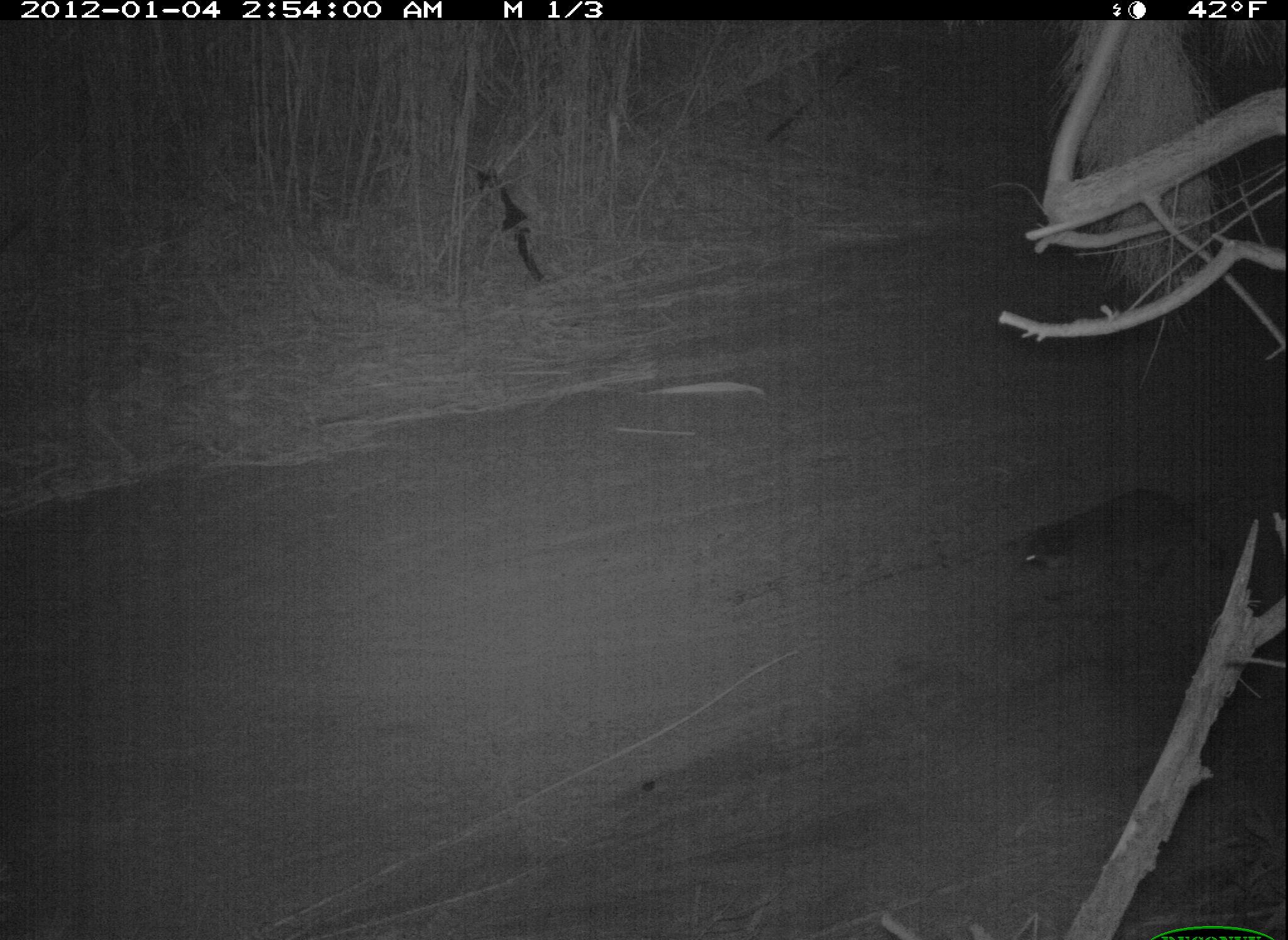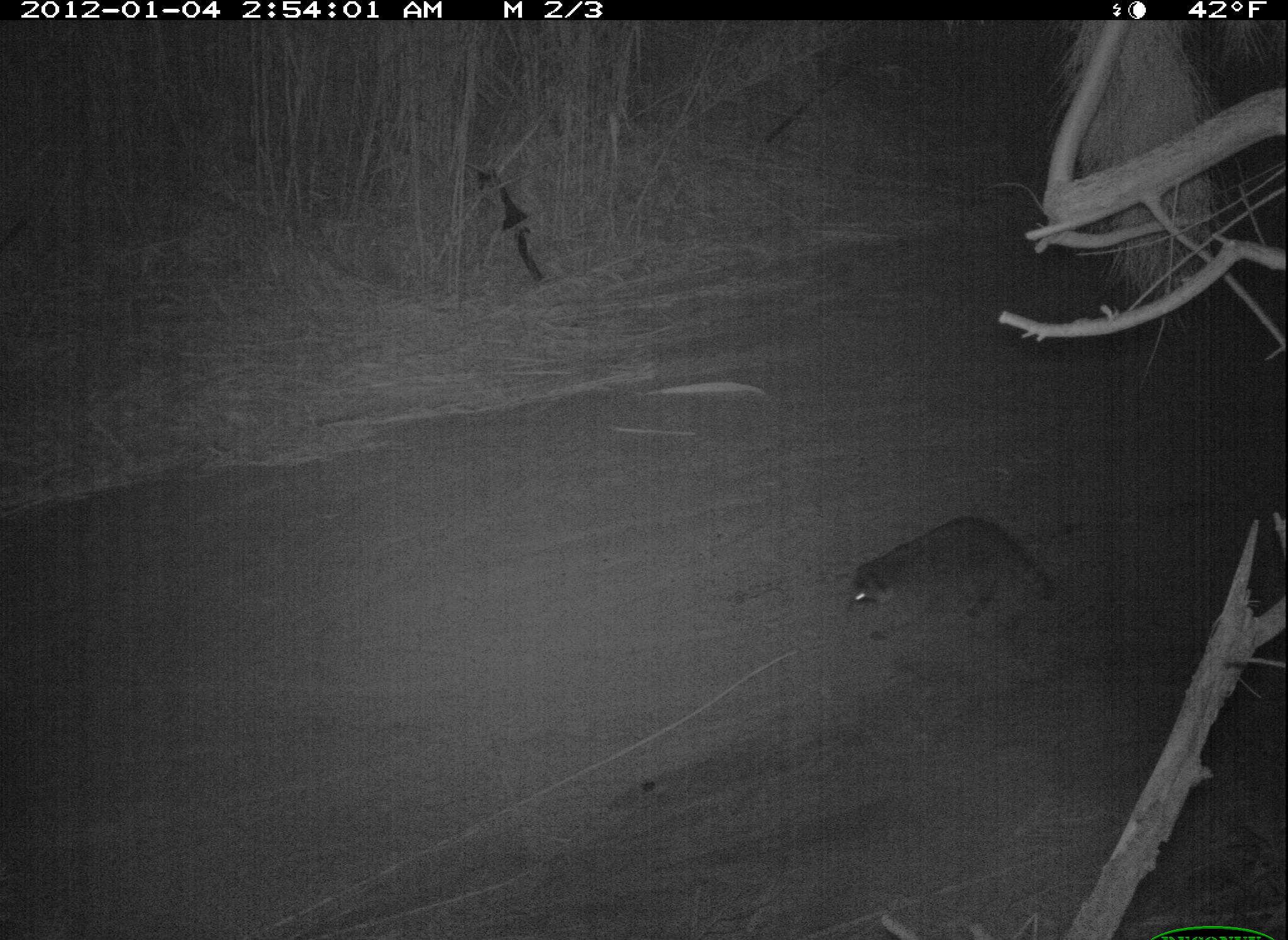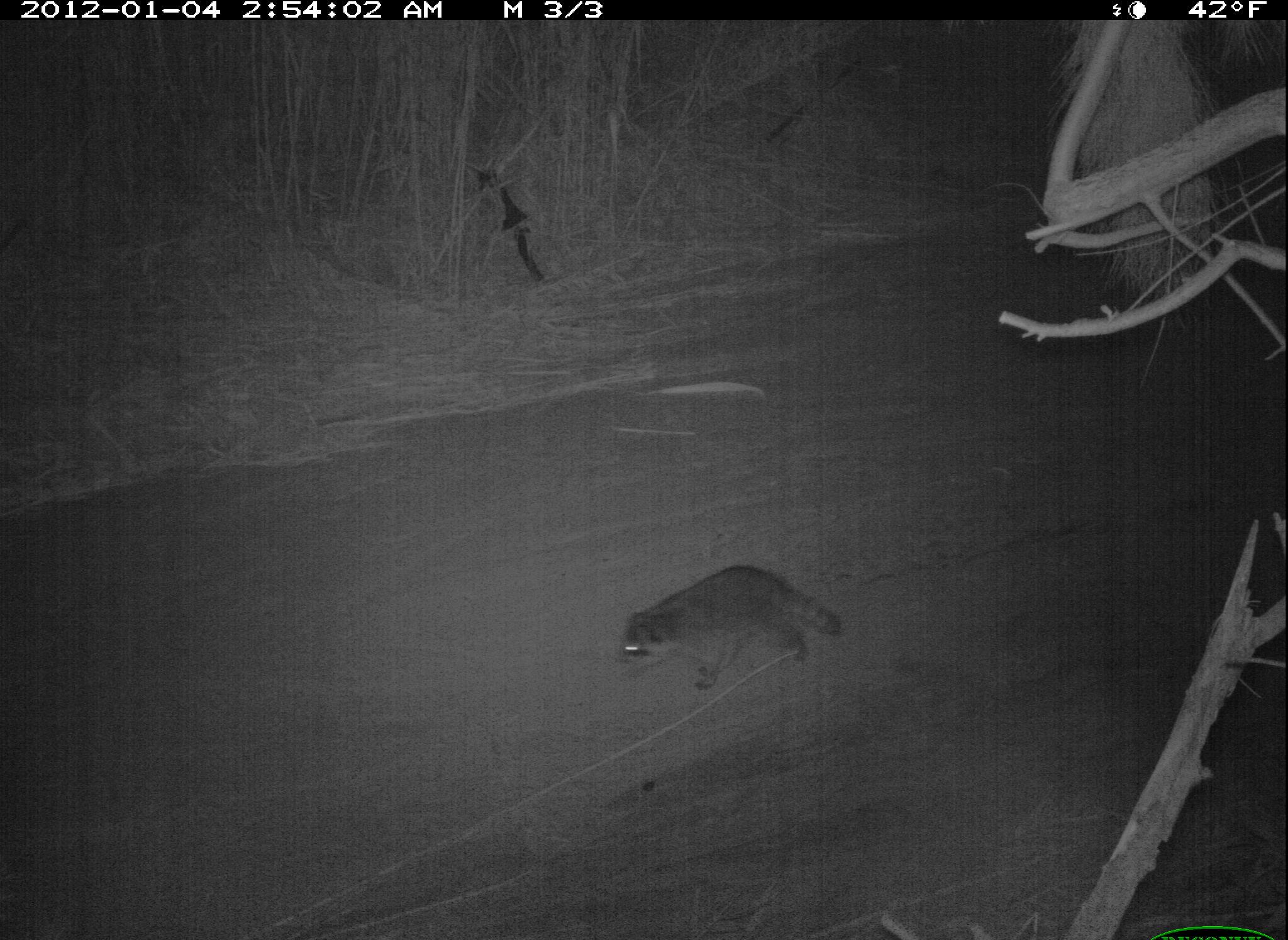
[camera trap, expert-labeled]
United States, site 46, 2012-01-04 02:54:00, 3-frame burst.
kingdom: Animalia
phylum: Chordata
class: Mammalia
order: Carnivora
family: Procyonidae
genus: Procyon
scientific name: Procyon lotor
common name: raccoon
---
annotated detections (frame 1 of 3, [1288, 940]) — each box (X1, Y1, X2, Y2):
raccoon: (1009, 486, 1228, 614)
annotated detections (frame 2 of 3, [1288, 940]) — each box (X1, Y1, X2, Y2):
raccoon: (844, 512, 1061, 643)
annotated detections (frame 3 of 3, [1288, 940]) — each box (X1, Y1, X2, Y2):
raccoon: (613, 556, 850, 697)